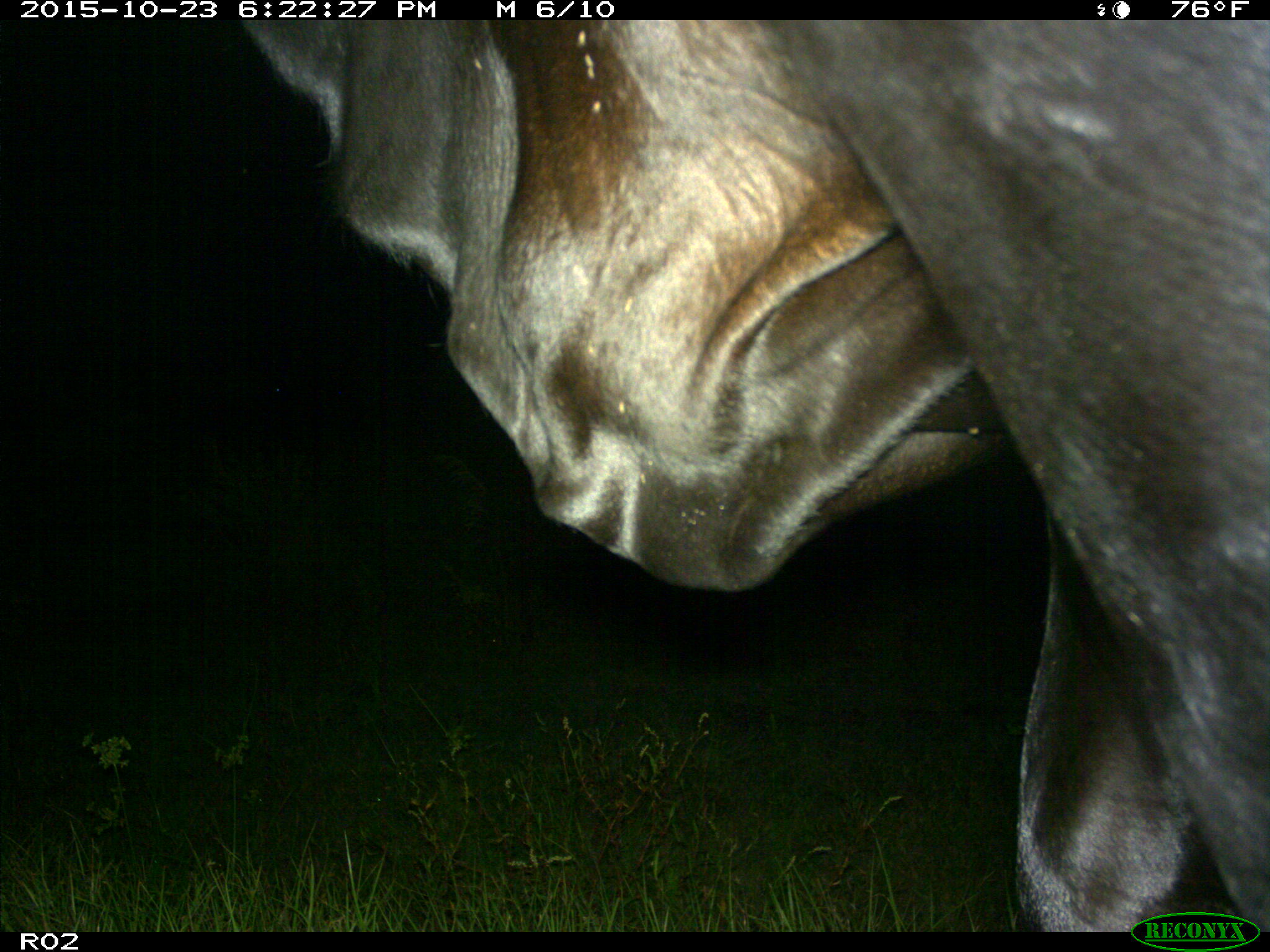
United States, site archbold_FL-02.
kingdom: Animalia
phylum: Chordata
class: Mammalia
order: Artiodactyla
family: Bovidae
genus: Bos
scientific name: Bos taurus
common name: domestic cow